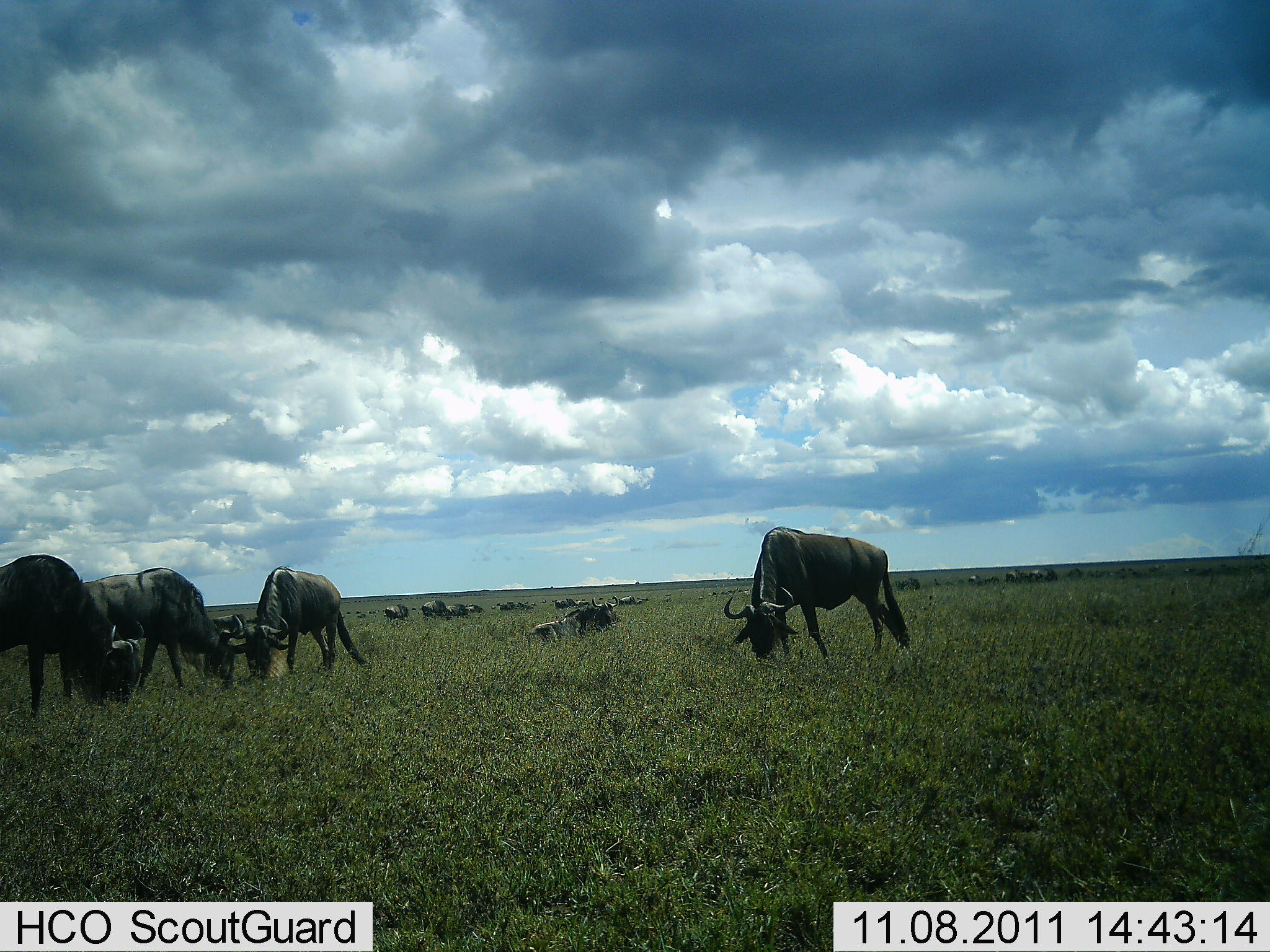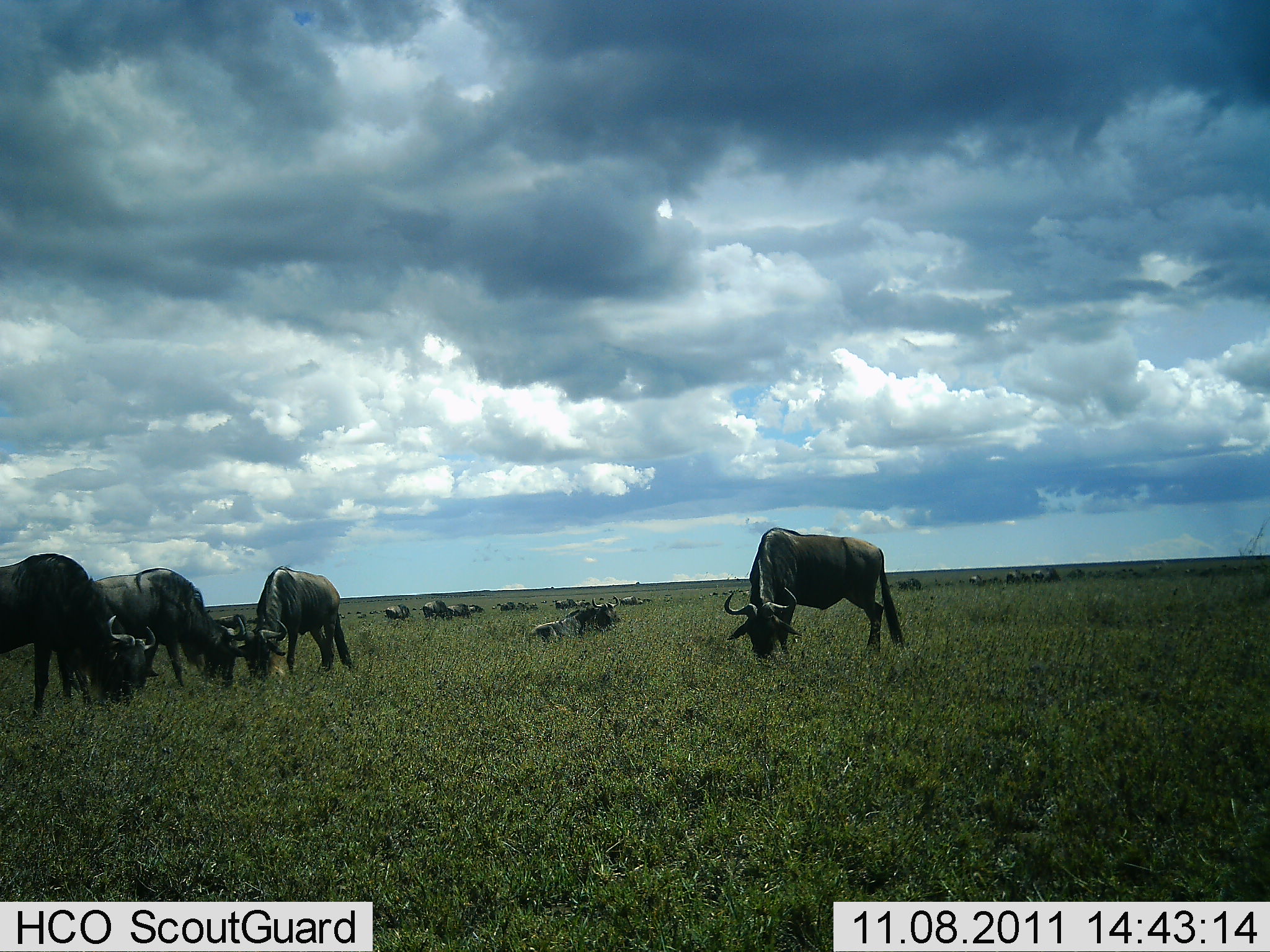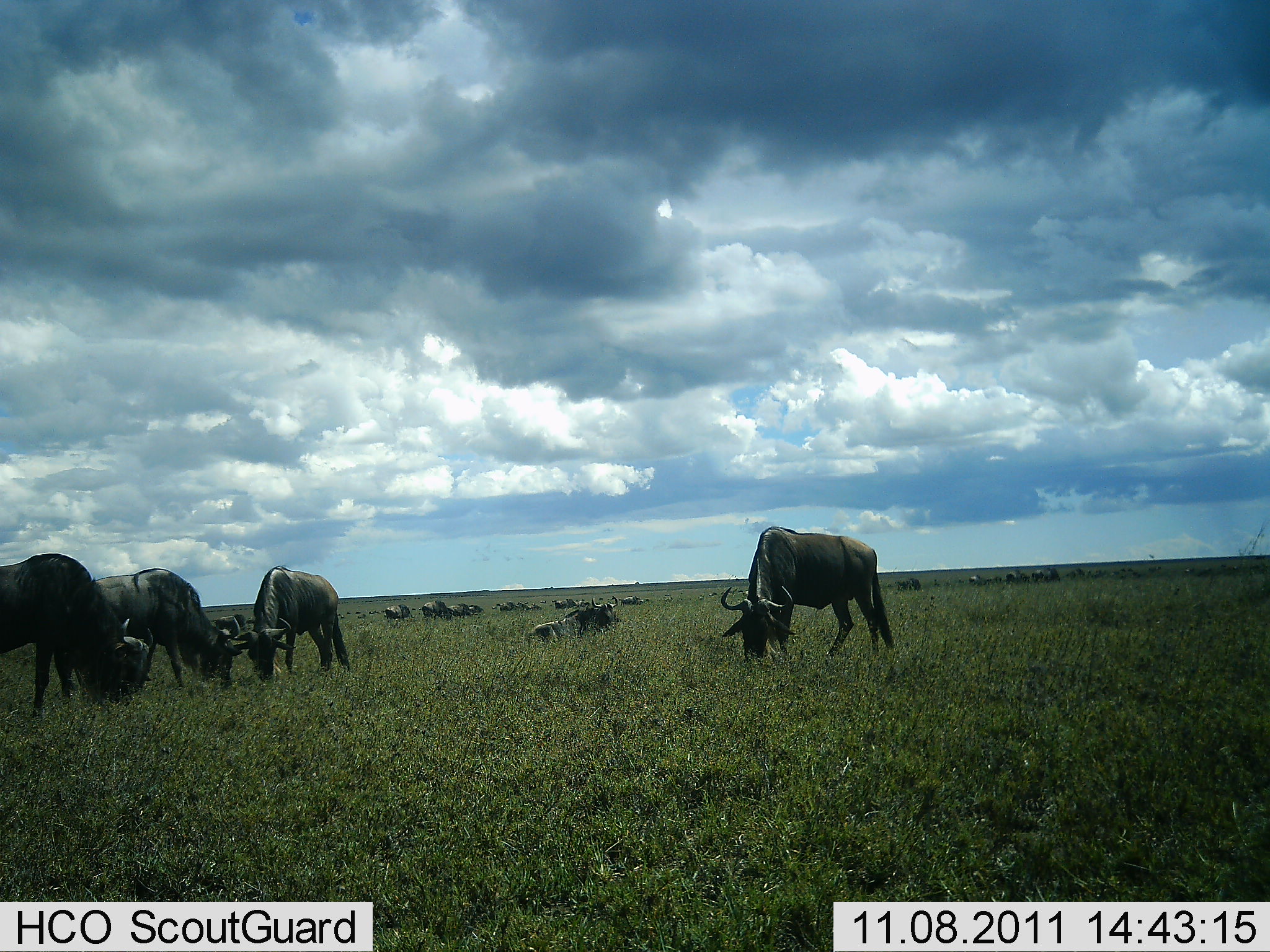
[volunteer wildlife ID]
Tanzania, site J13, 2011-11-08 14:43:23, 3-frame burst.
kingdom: Animalia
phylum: Chordata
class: Mammalia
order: Artiodactyla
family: Bovidae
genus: Connochaetes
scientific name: Connochaetes taurinus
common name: blue wildebeest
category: wildebeest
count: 11-50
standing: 50%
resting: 29%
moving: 14%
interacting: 0%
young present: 0%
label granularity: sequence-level